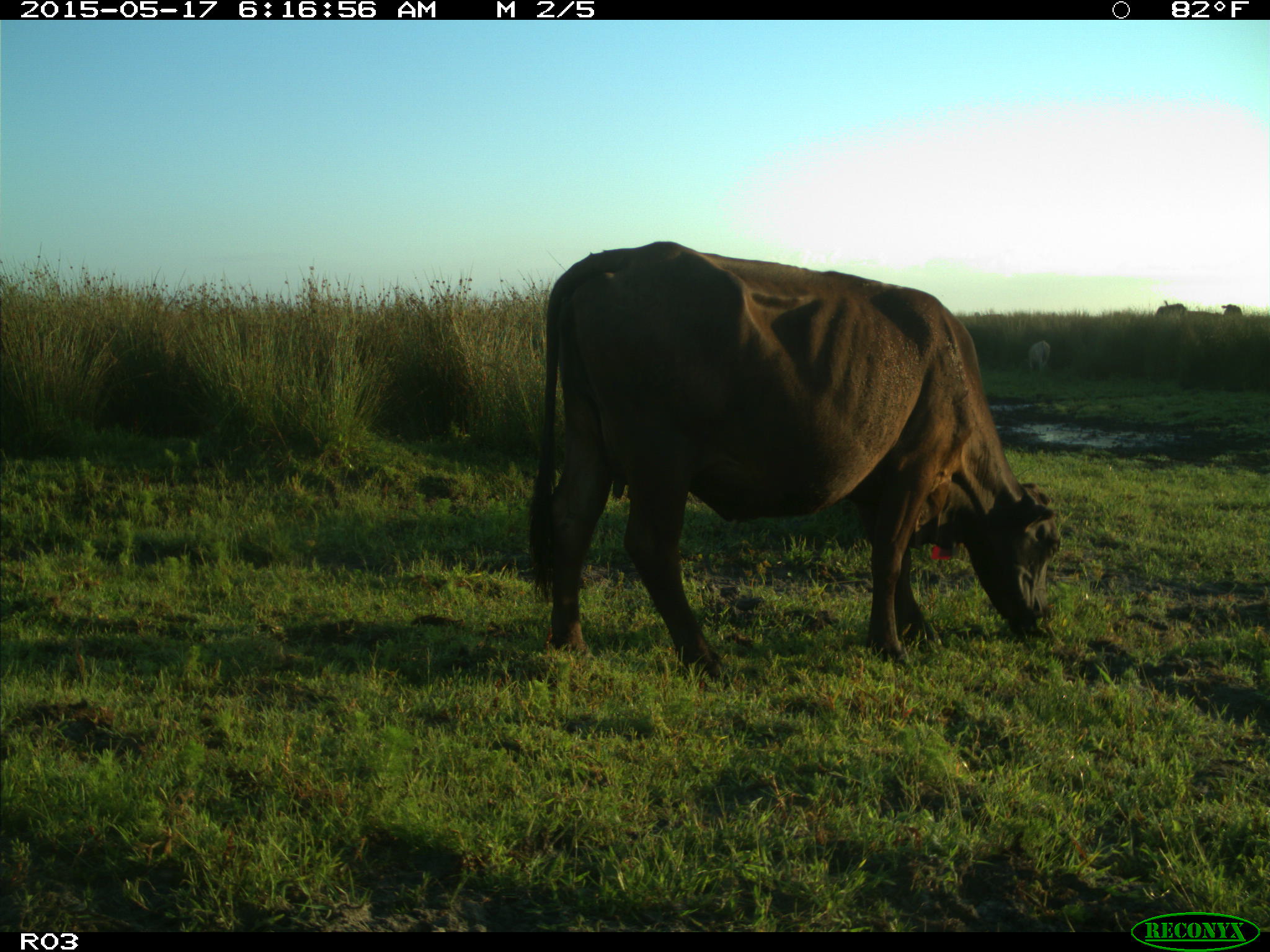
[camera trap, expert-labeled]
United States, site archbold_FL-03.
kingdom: Animalia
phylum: Chordata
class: Mammalia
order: Artiodactyla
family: Bovidae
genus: Bos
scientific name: Bos taurus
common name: domestic cow